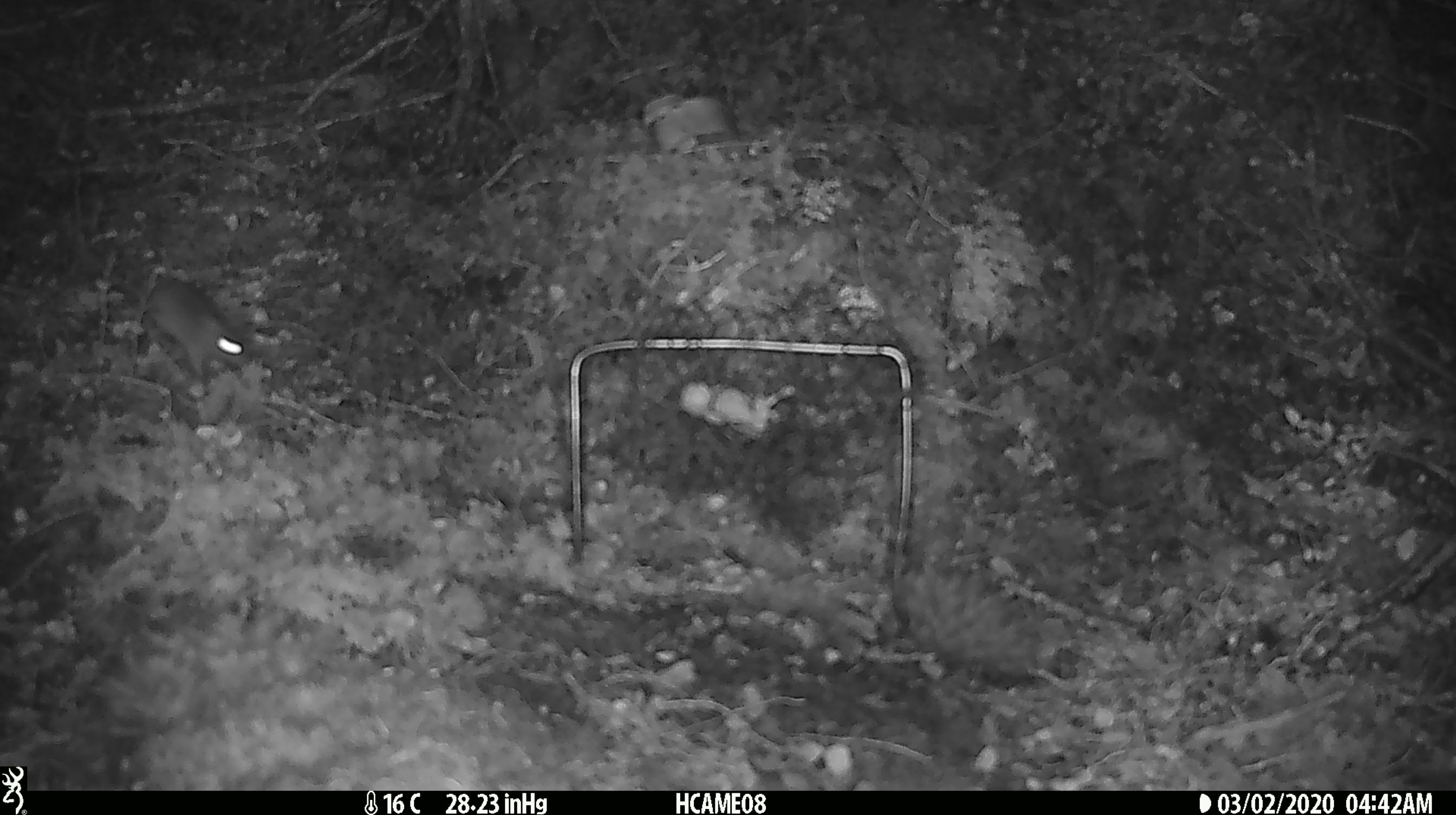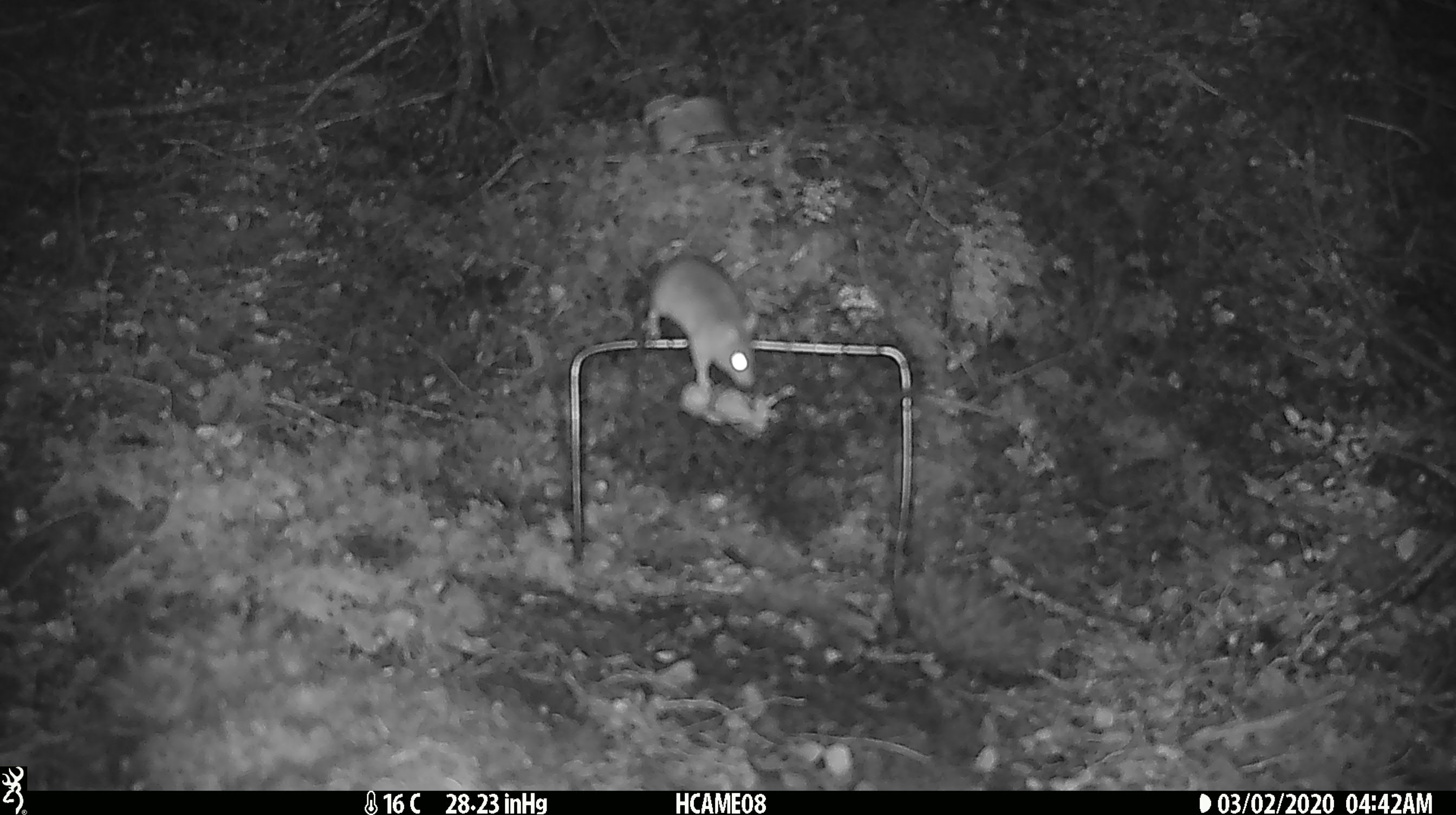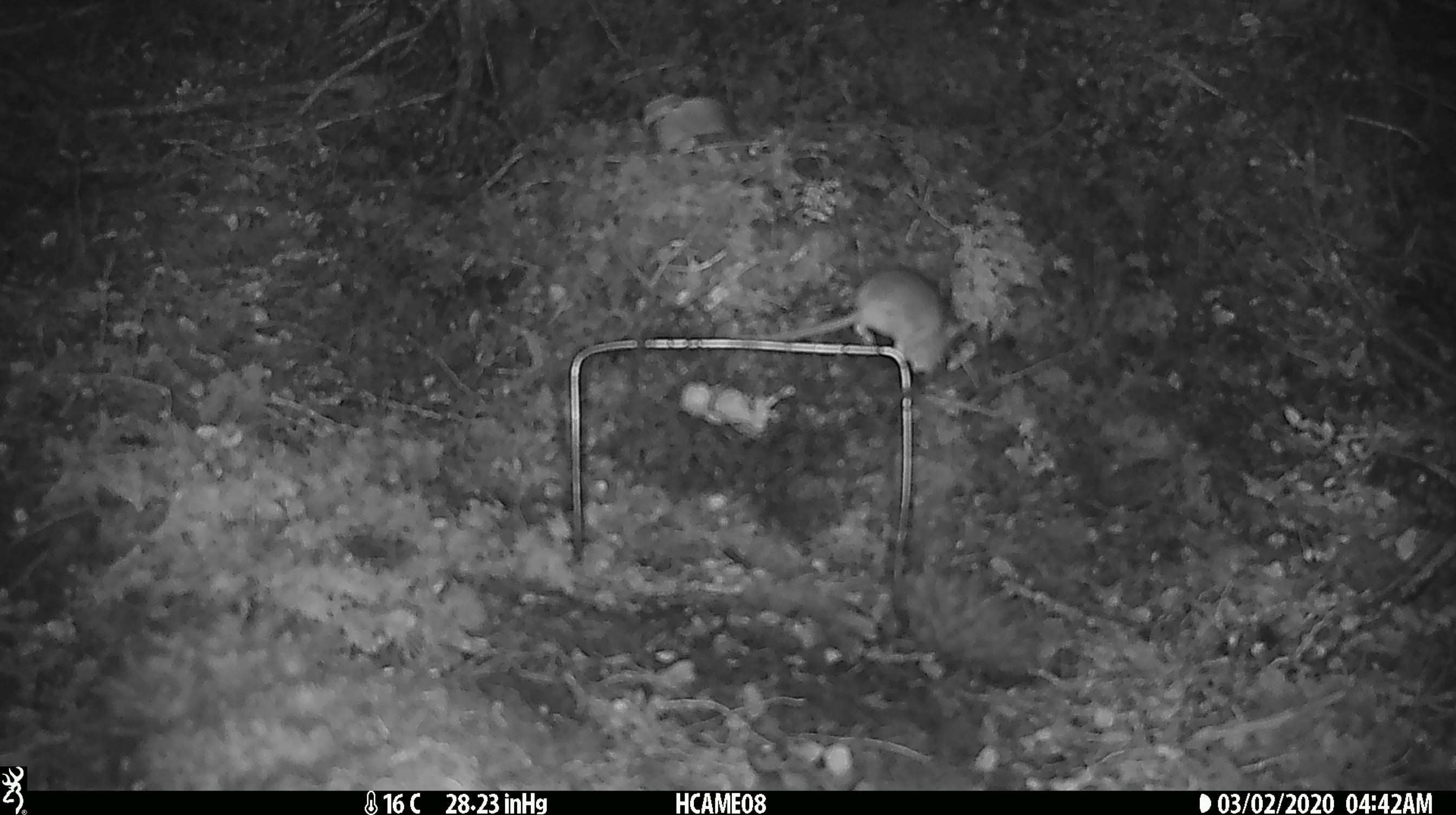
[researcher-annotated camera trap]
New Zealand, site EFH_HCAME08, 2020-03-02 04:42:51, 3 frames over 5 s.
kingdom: Animalia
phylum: Chordata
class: Mammalia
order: Rodentia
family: Muridae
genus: Mus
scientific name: Mus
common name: mouse